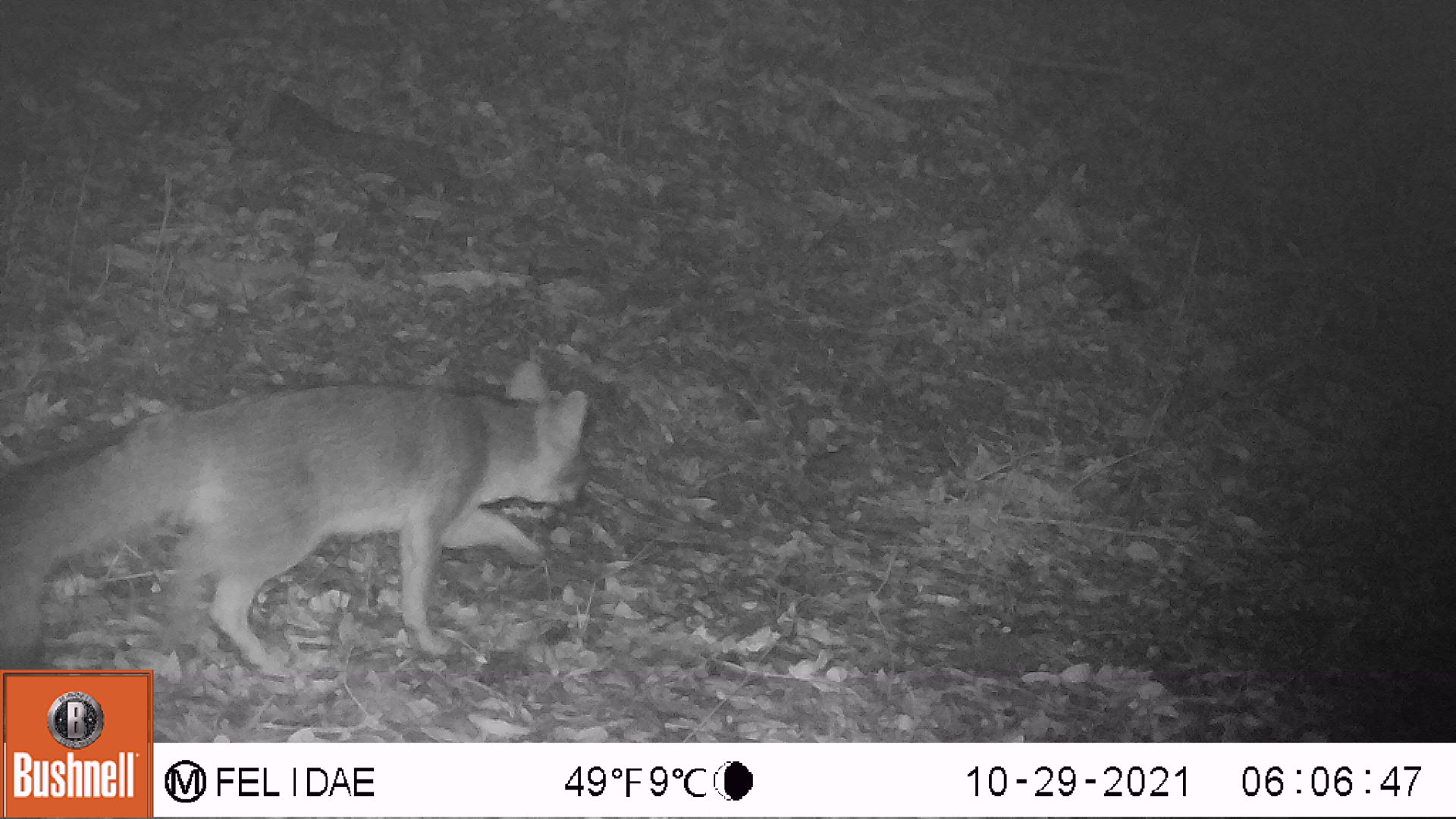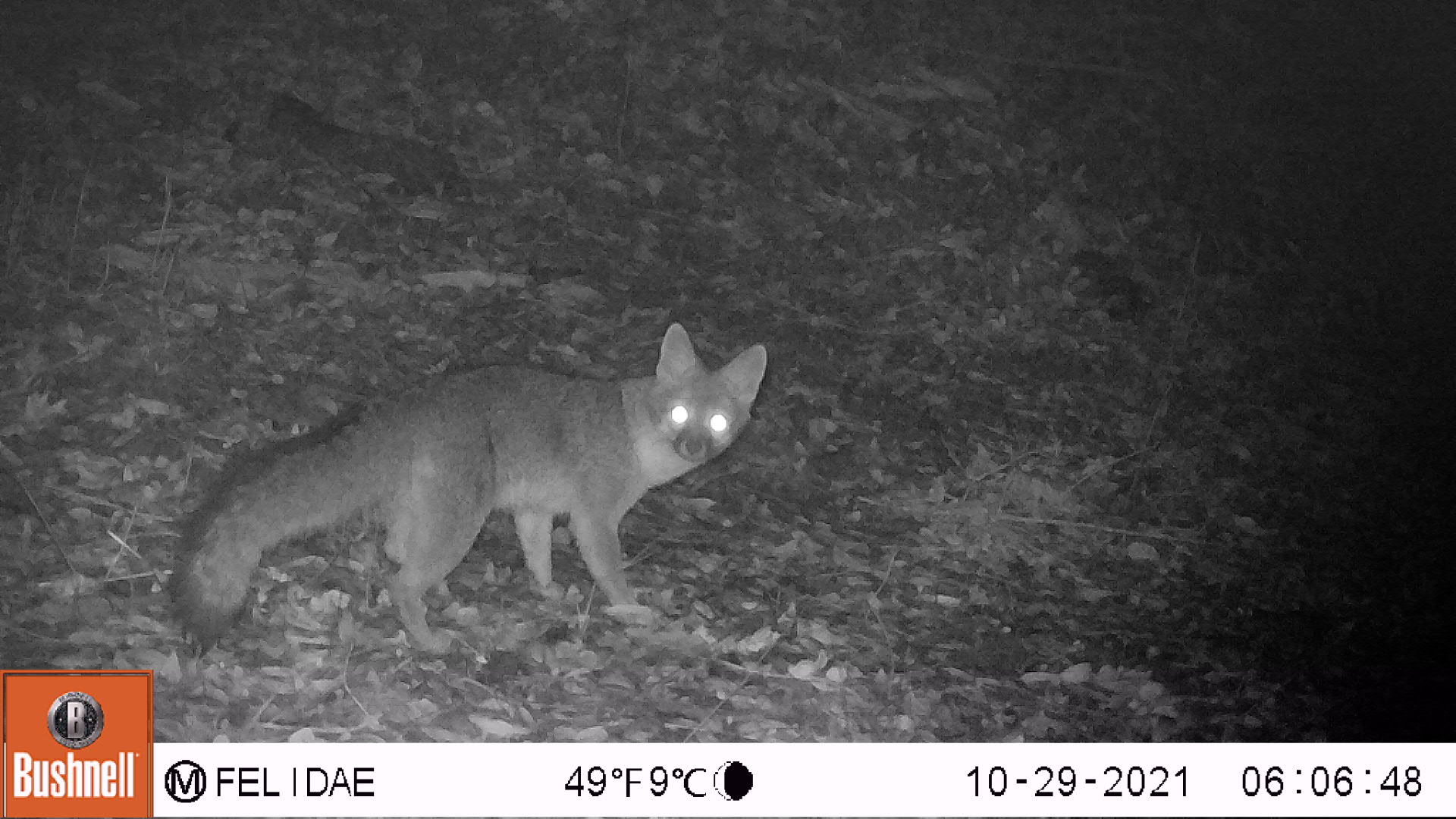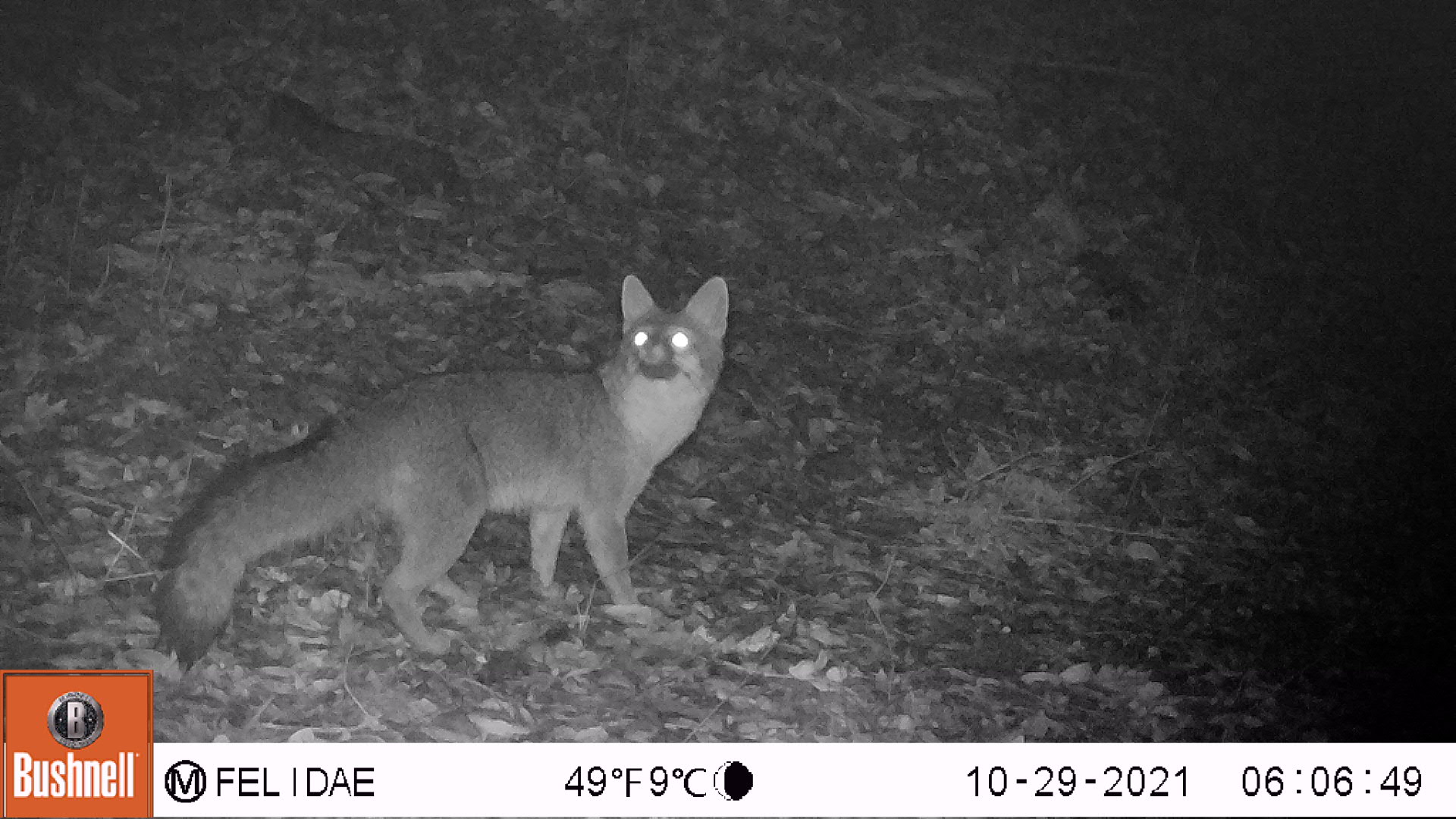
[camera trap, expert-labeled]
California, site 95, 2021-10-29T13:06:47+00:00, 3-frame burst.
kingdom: Animalia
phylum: Chordata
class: Mammalia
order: Carnivora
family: Canidae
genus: Urocyon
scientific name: Urocyon cinereoargenteus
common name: gray fox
Gray fox (Urocyon cinereoargenteus).